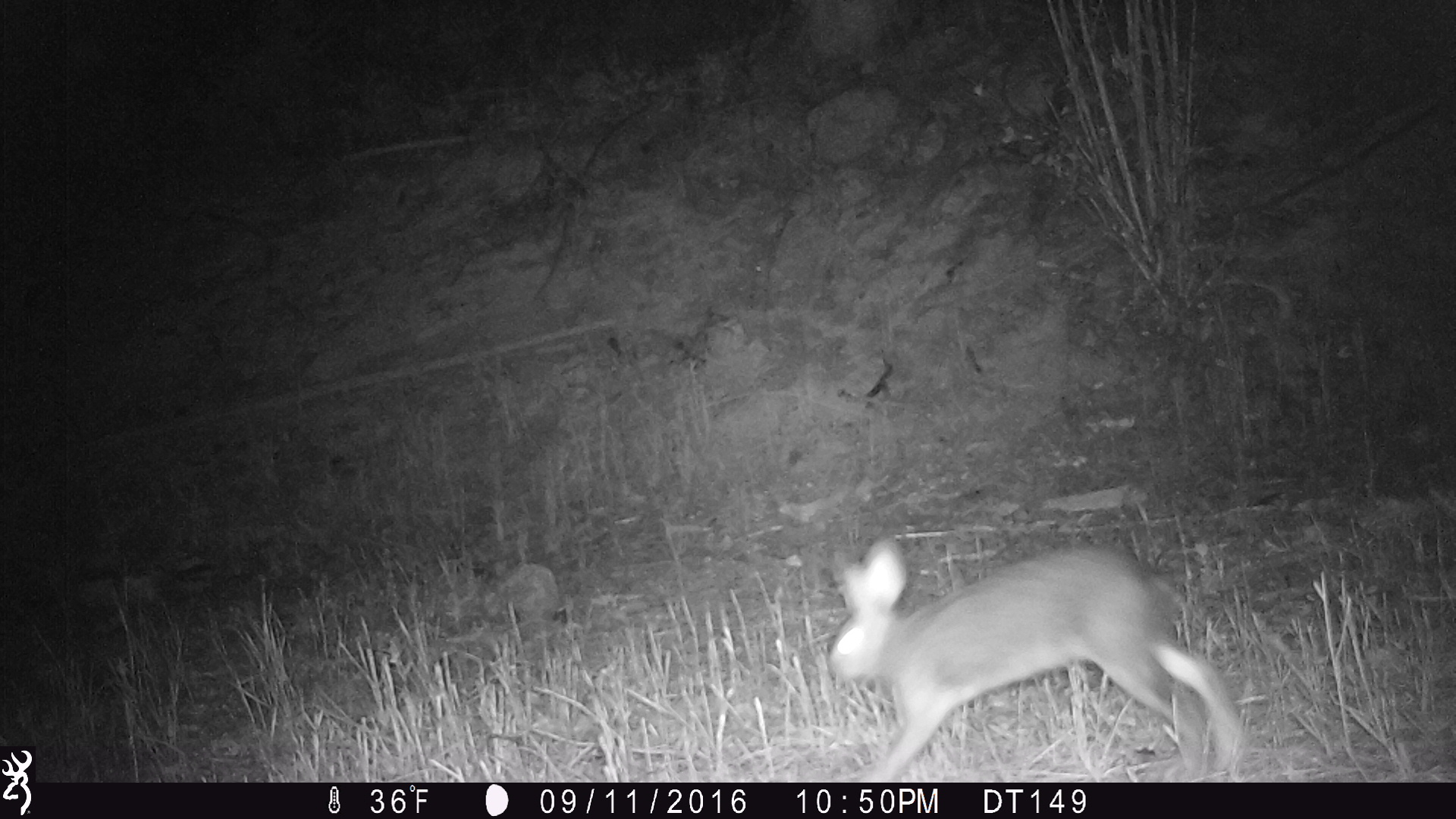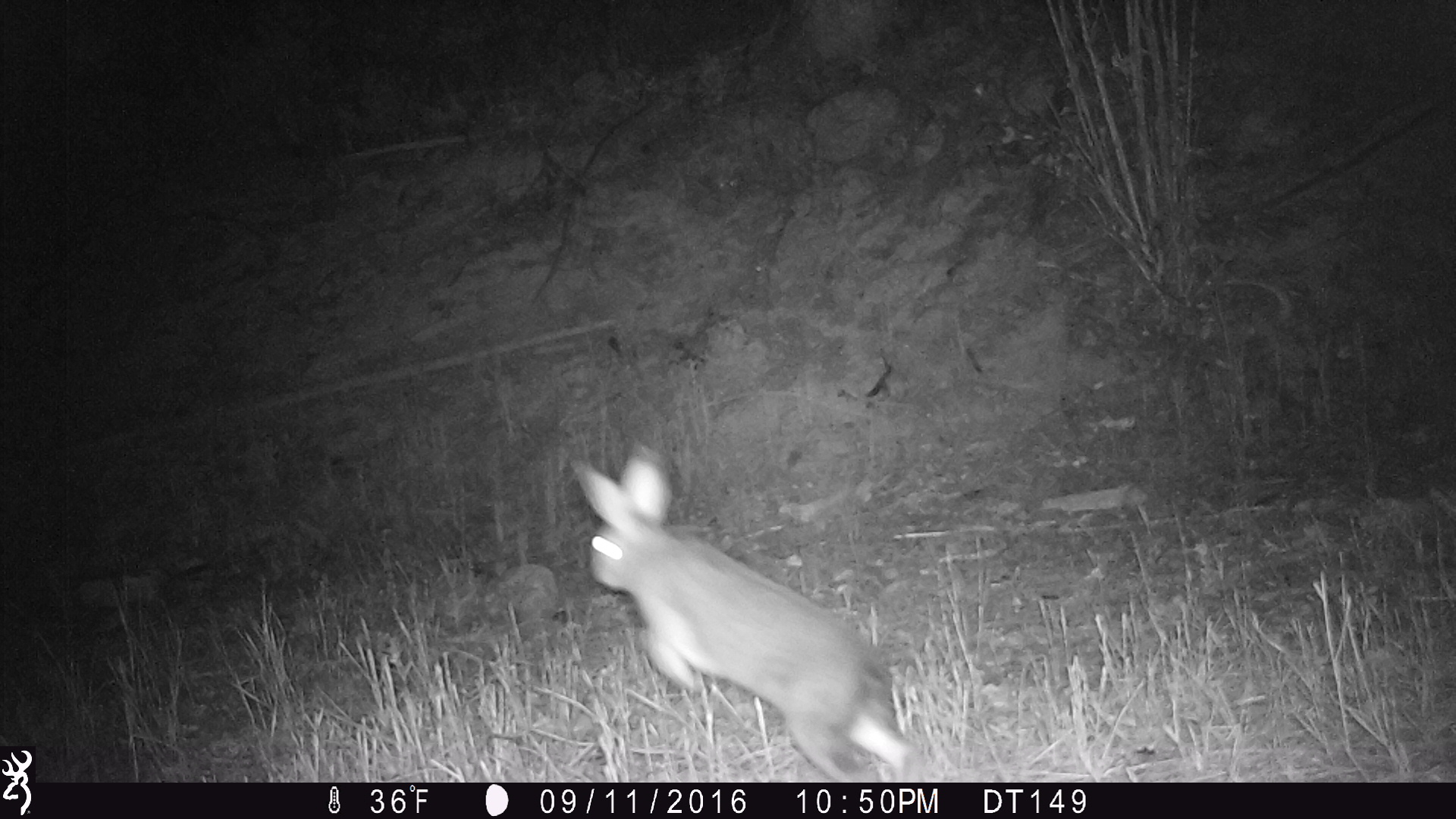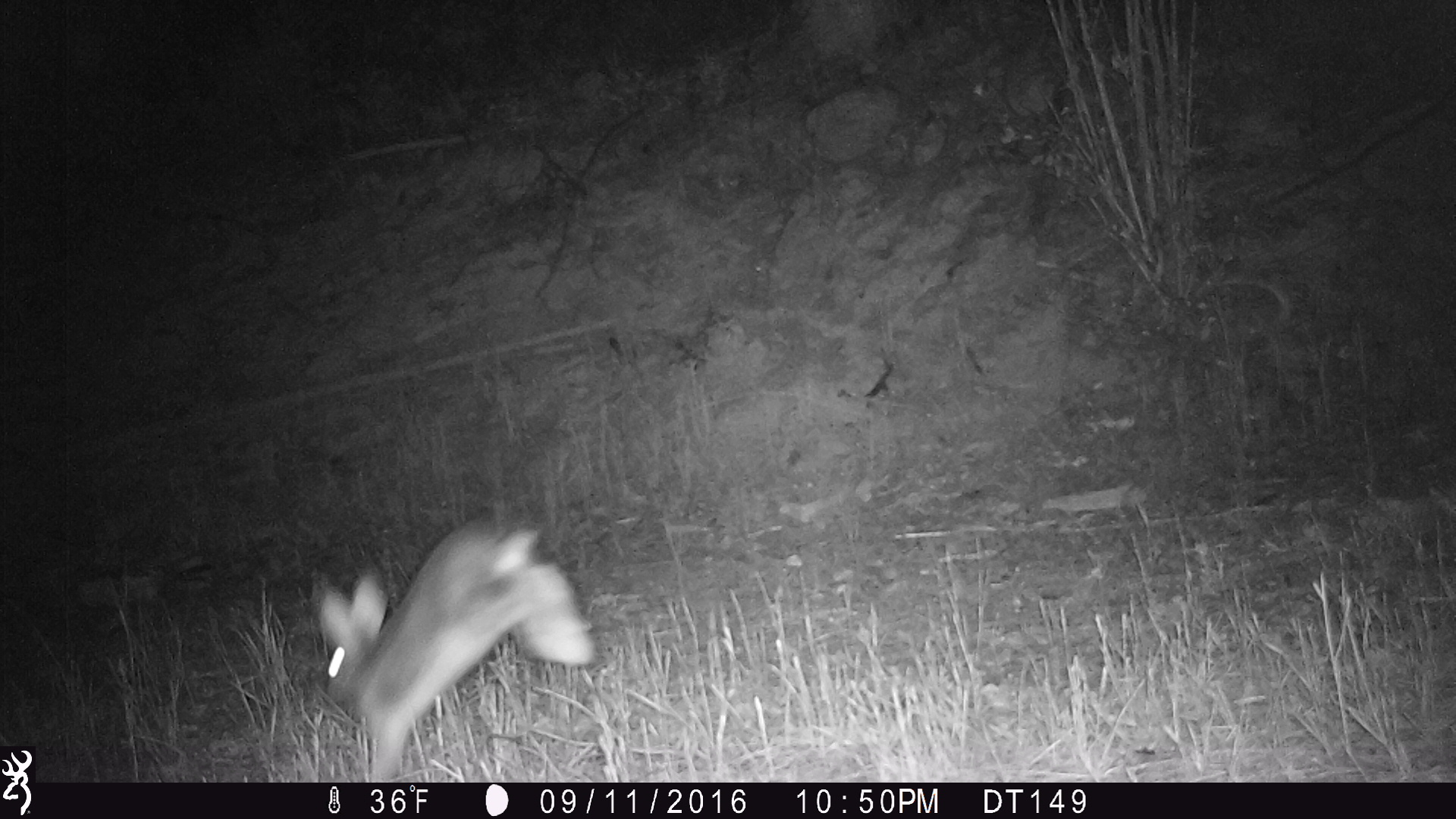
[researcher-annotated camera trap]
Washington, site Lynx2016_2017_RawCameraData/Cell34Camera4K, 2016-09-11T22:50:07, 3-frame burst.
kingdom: Animalia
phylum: Chordata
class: Mammalia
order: Lagomorpha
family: Leporidae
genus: Lepus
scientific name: Lepus americanus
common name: snowshoe hare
Lepus americanus (snowshoe hare). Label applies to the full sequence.